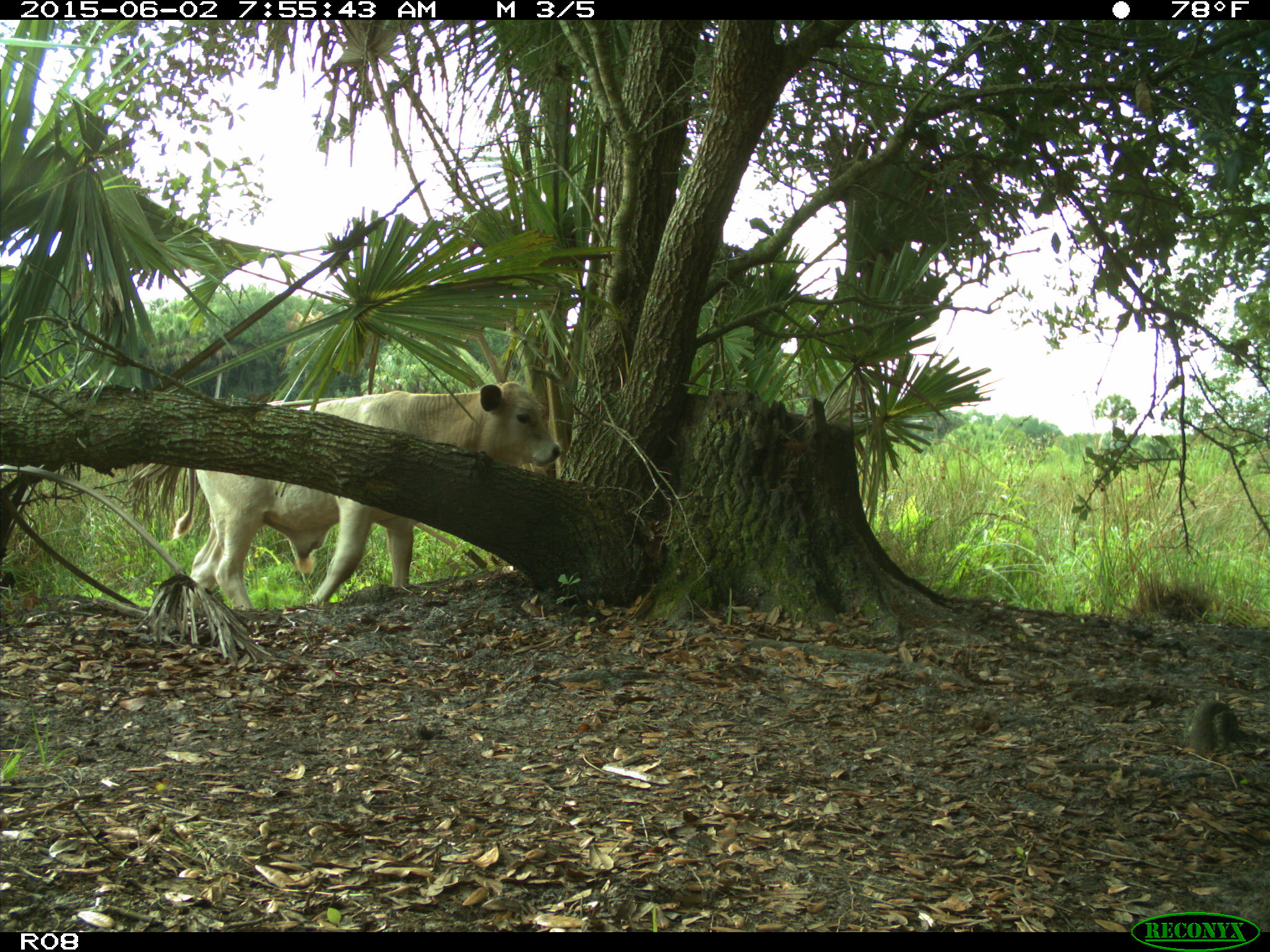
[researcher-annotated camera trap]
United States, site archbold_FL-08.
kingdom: Animalia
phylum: Chordata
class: Mammalia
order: Artiodactyla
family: Bovidae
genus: Bos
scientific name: Bos taurus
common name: domestic cow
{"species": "Bos taurus (domestic cow)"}